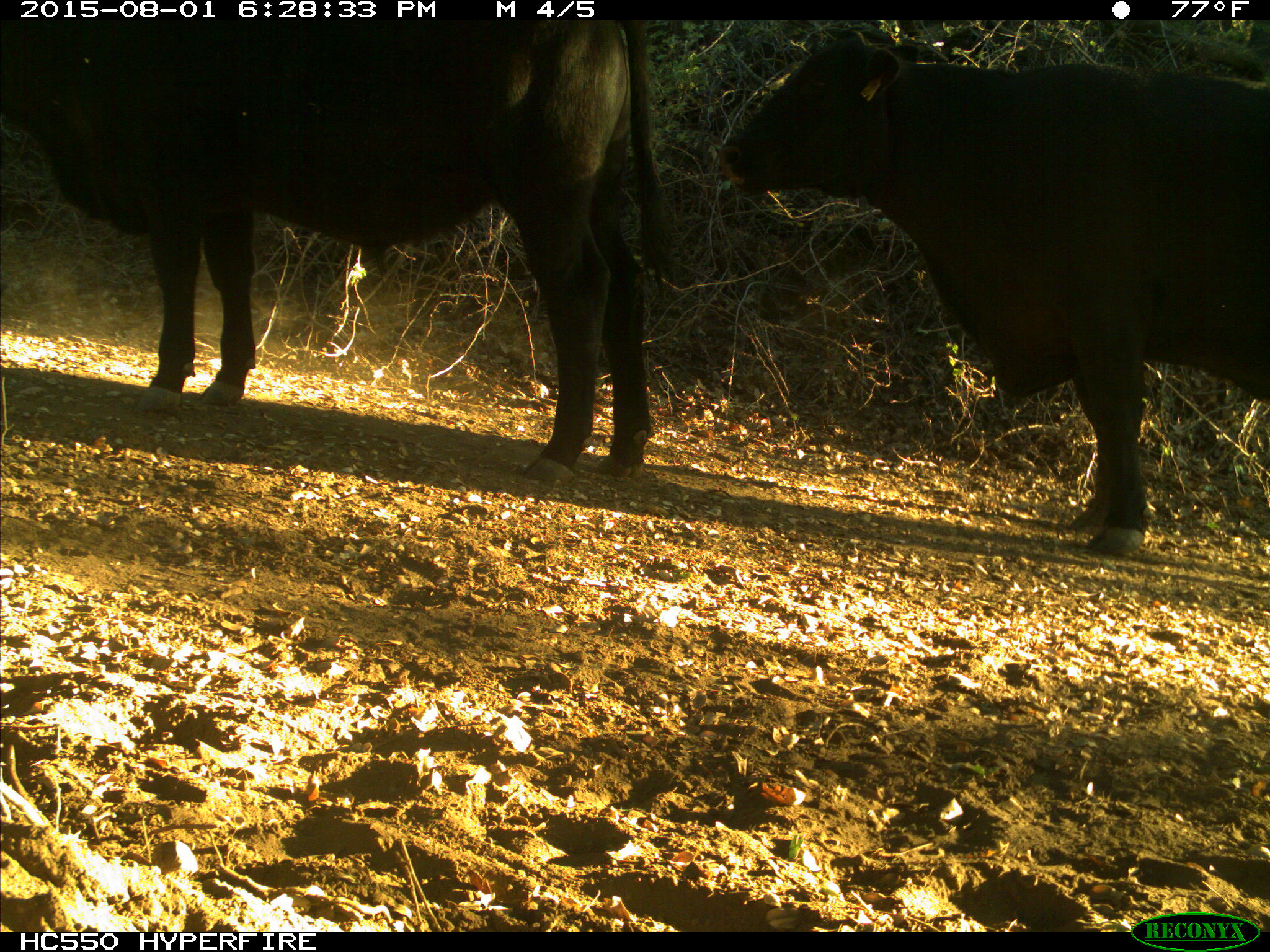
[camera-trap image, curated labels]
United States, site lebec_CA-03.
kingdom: Animalia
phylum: Chordata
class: Mammalia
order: Artiodactyla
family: Bovidae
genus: Bos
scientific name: Bos taurus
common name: domestic cow